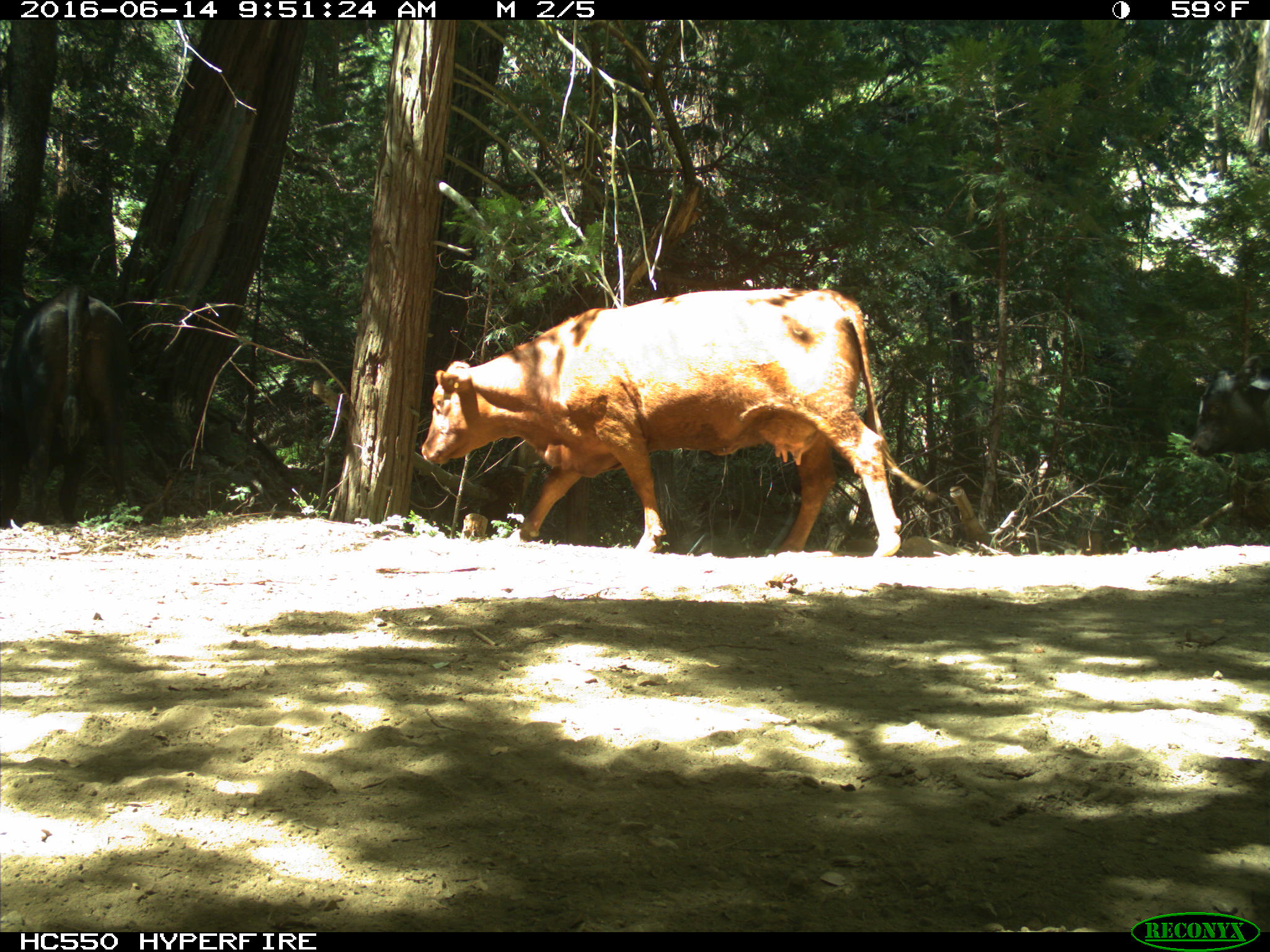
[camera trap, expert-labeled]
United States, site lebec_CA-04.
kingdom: Animalia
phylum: Chordata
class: Mammalia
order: Artiodactyla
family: Bovidae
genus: Bos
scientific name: Bos taurus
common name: domestic cow